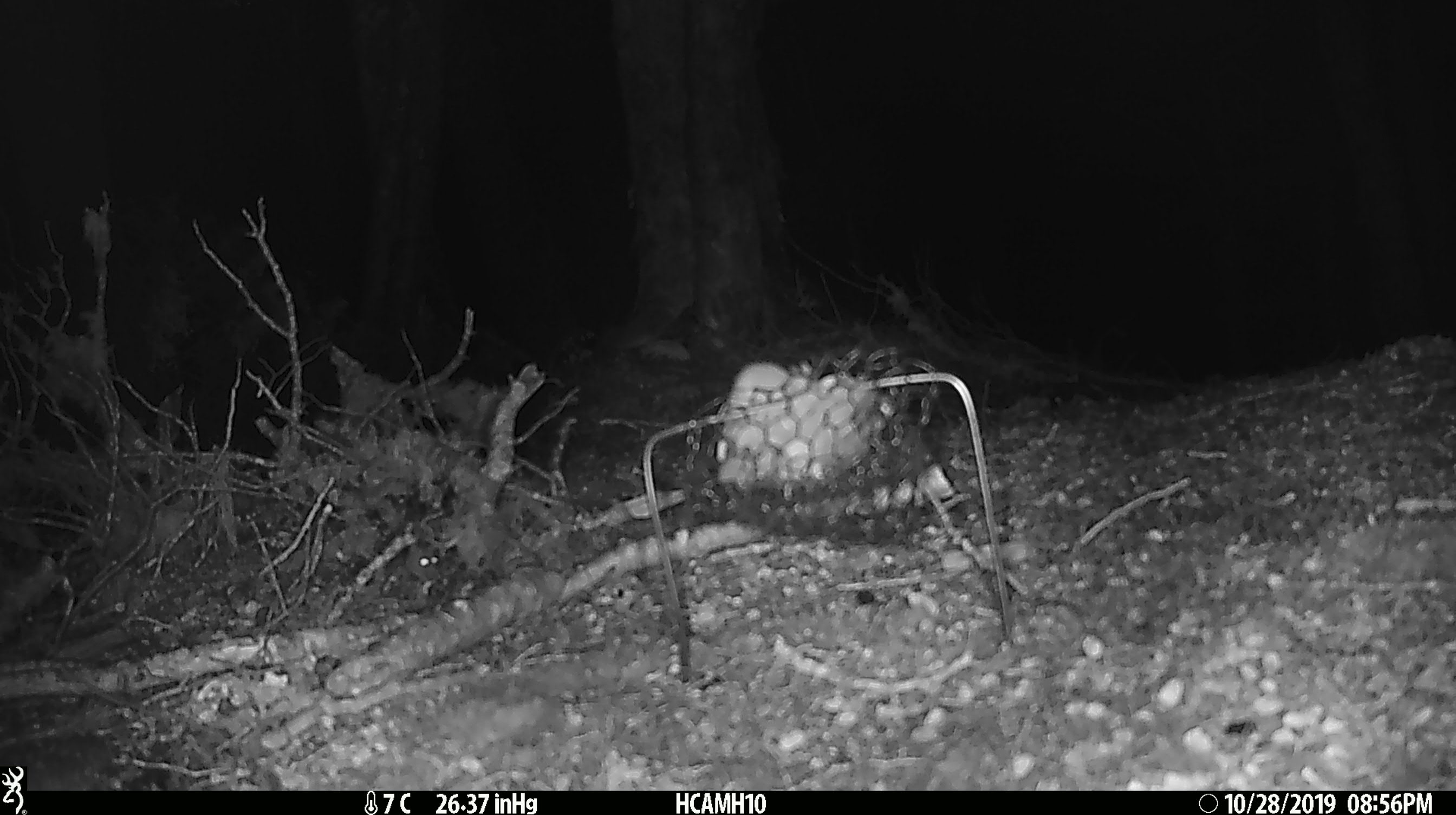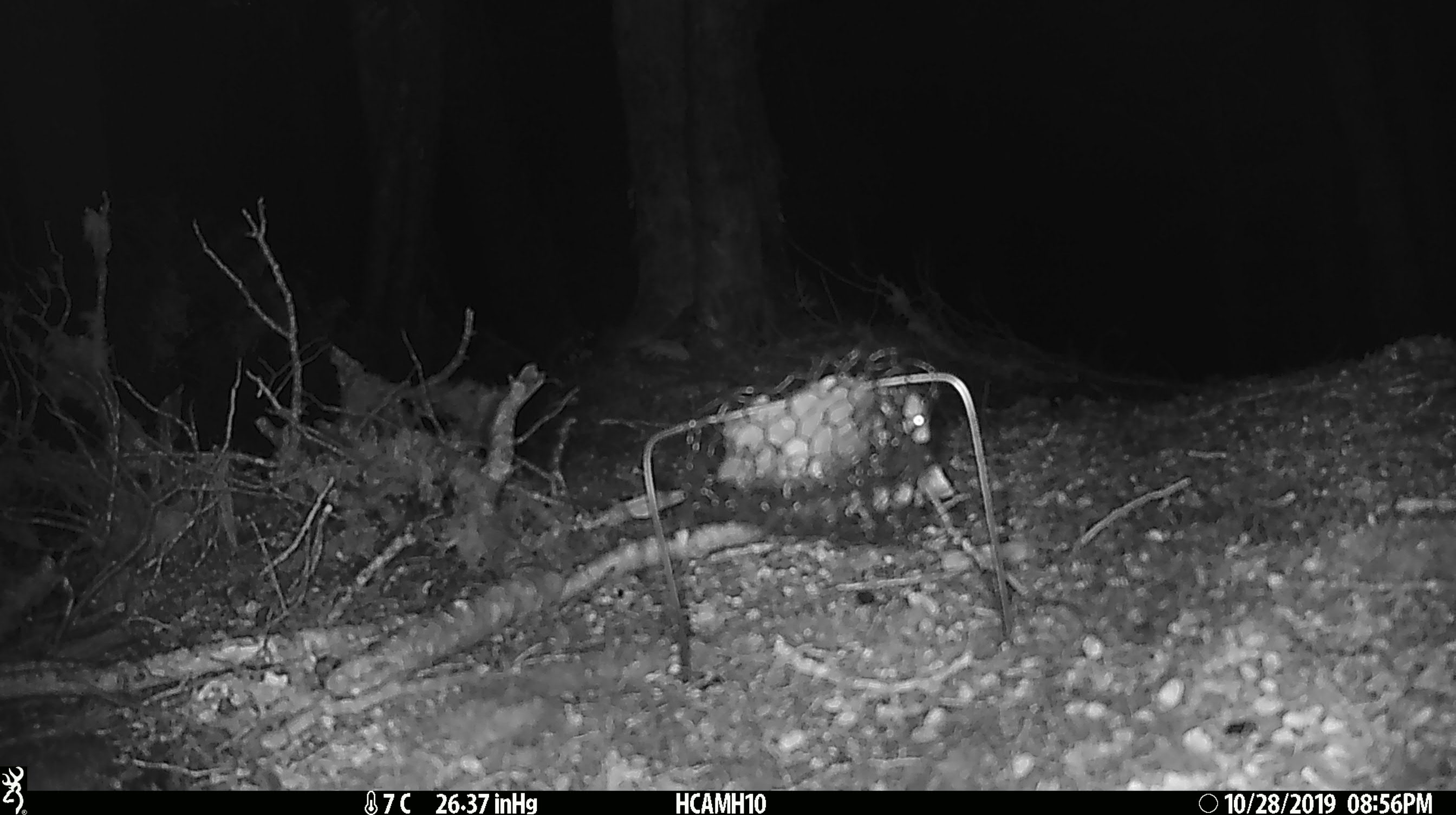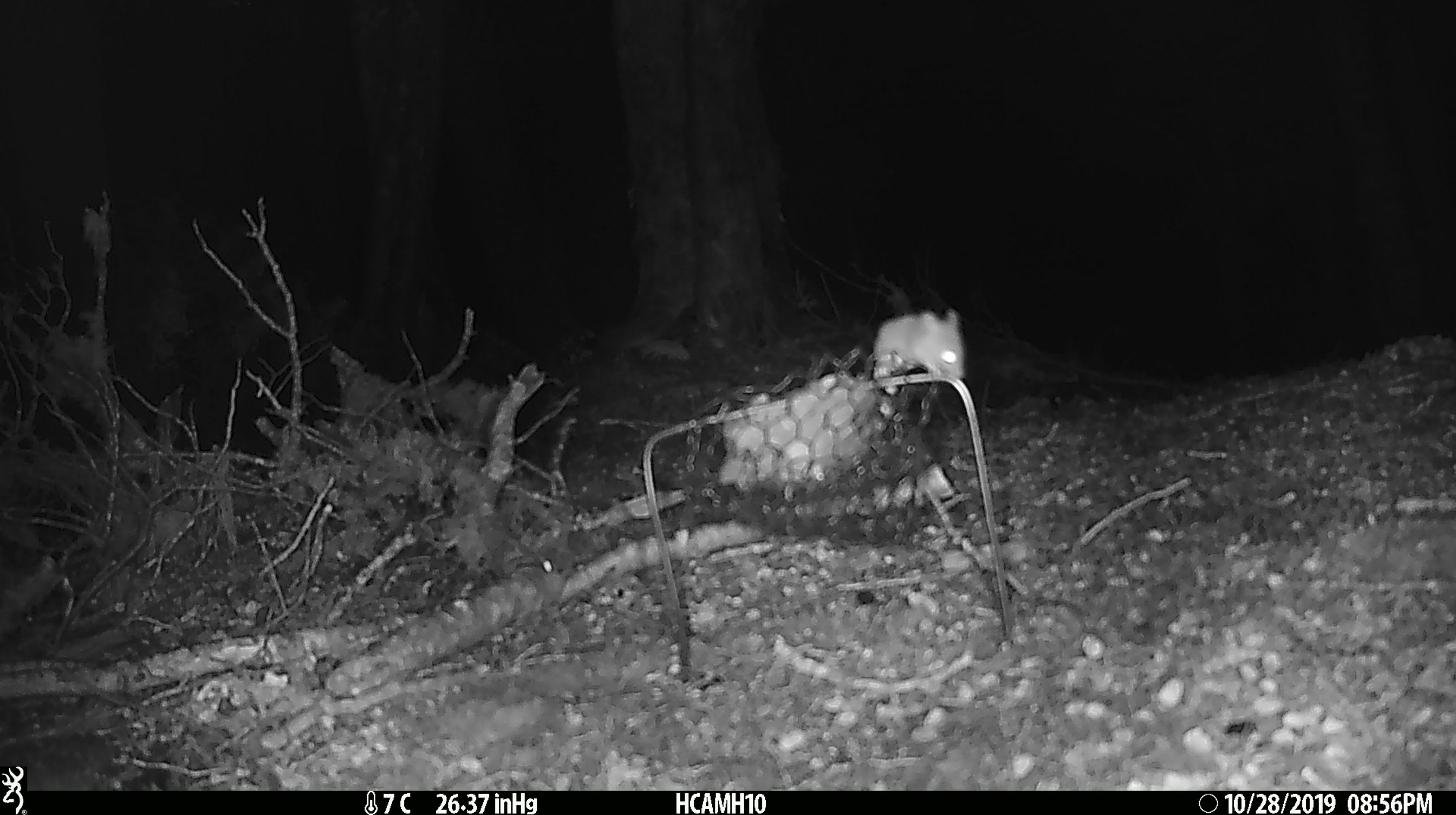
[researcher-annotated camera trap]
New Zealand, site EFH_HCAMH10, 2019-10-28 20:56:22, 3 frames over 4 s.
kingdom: Animalia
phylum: Chordata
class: Mammalia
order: Rodentia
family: Muridae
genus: Mus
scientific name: Mus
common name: mouse